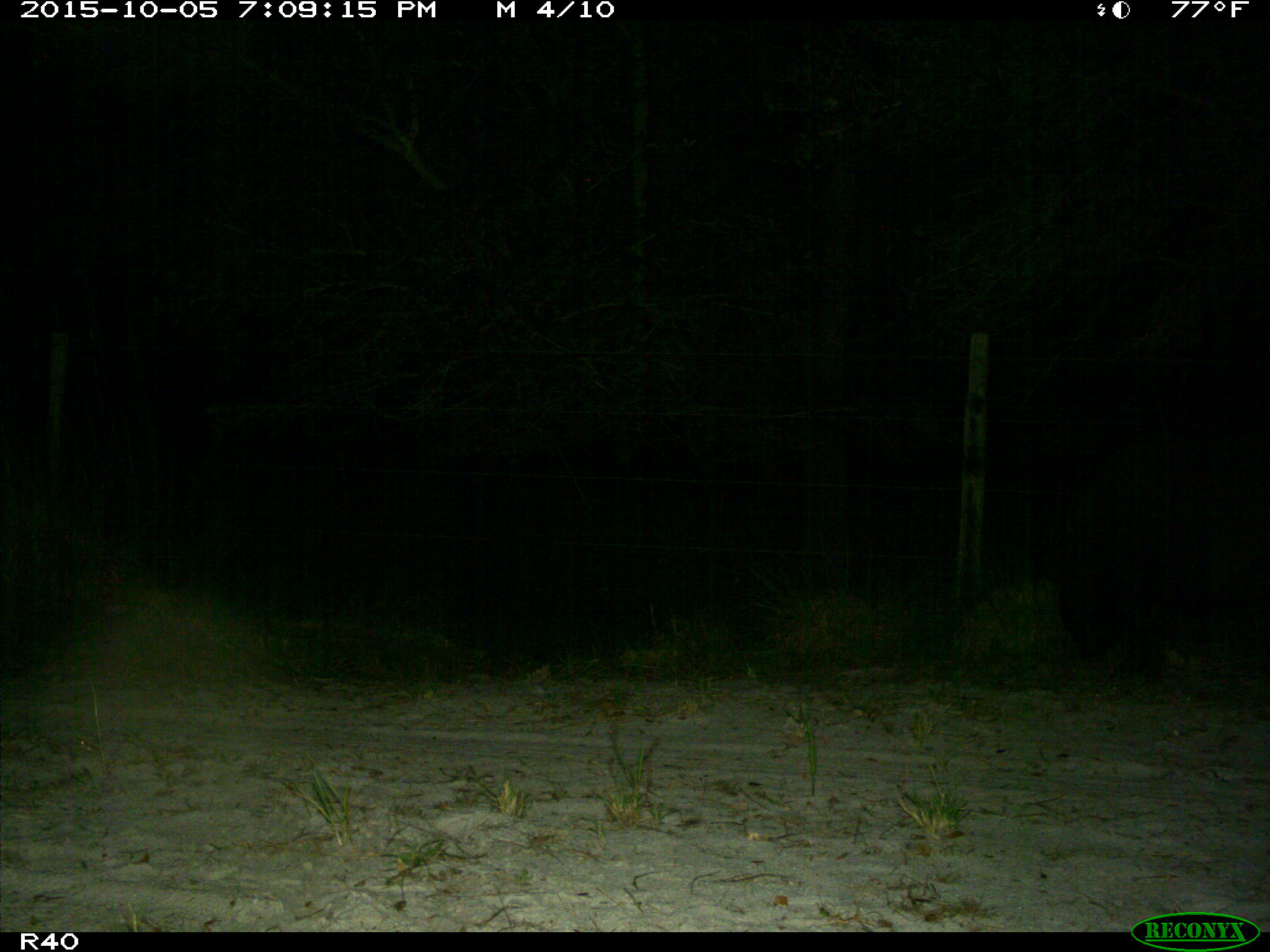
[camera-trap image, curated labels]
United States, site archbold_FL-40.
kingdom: Animalia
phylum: Chordata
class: Mammalia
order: Artiodactyla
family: Suidae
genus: Sus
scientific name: Sus scrofa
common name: wild boar